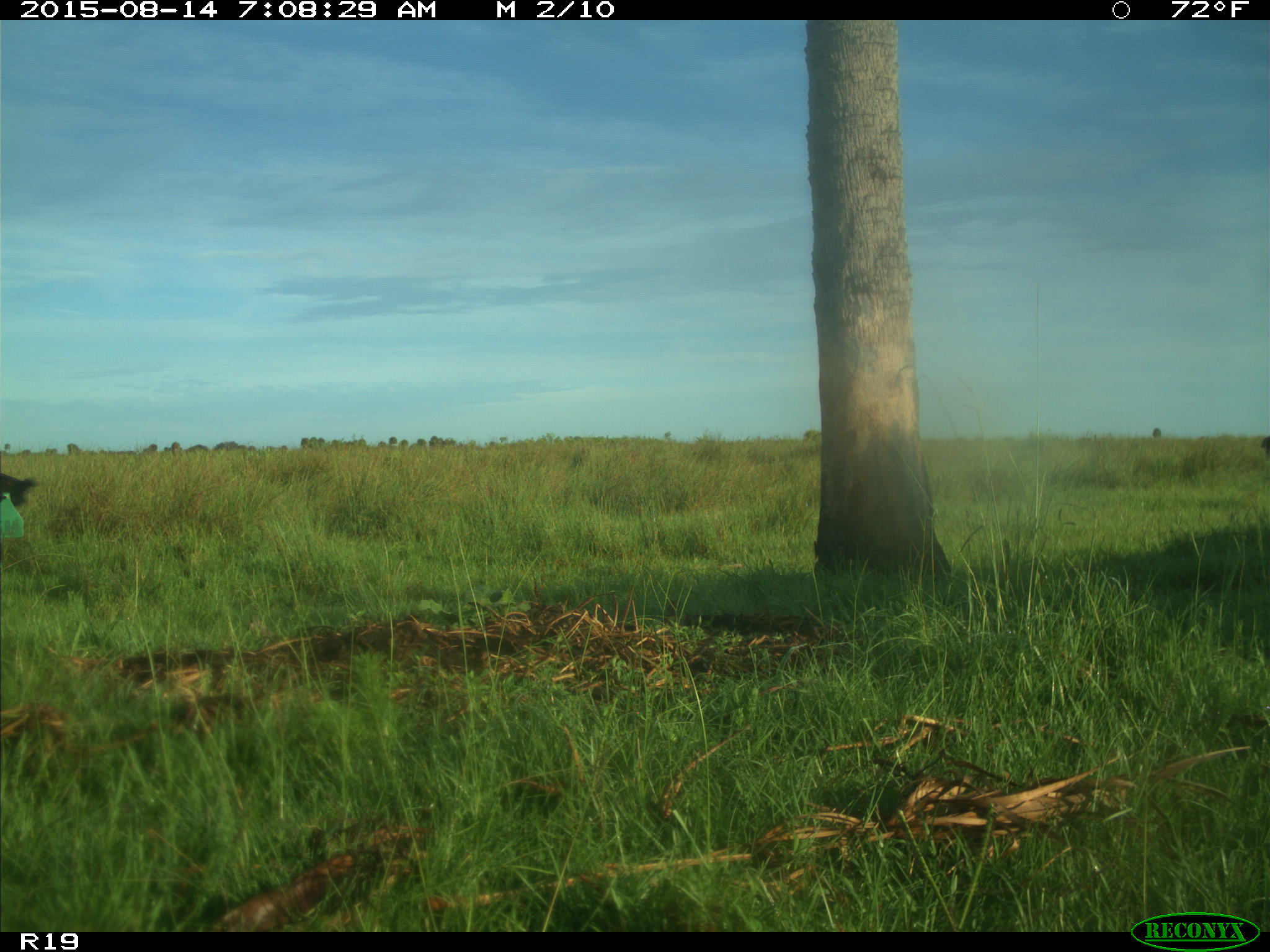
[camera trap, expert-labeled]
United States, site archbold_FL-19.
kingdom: Animalia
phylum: Chordata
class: Mammalia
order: Artiodactyla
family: Bovidae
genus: Bos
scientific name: Bos taurus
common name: domestic cow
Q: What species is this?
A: Bos taurus (domestic cow).